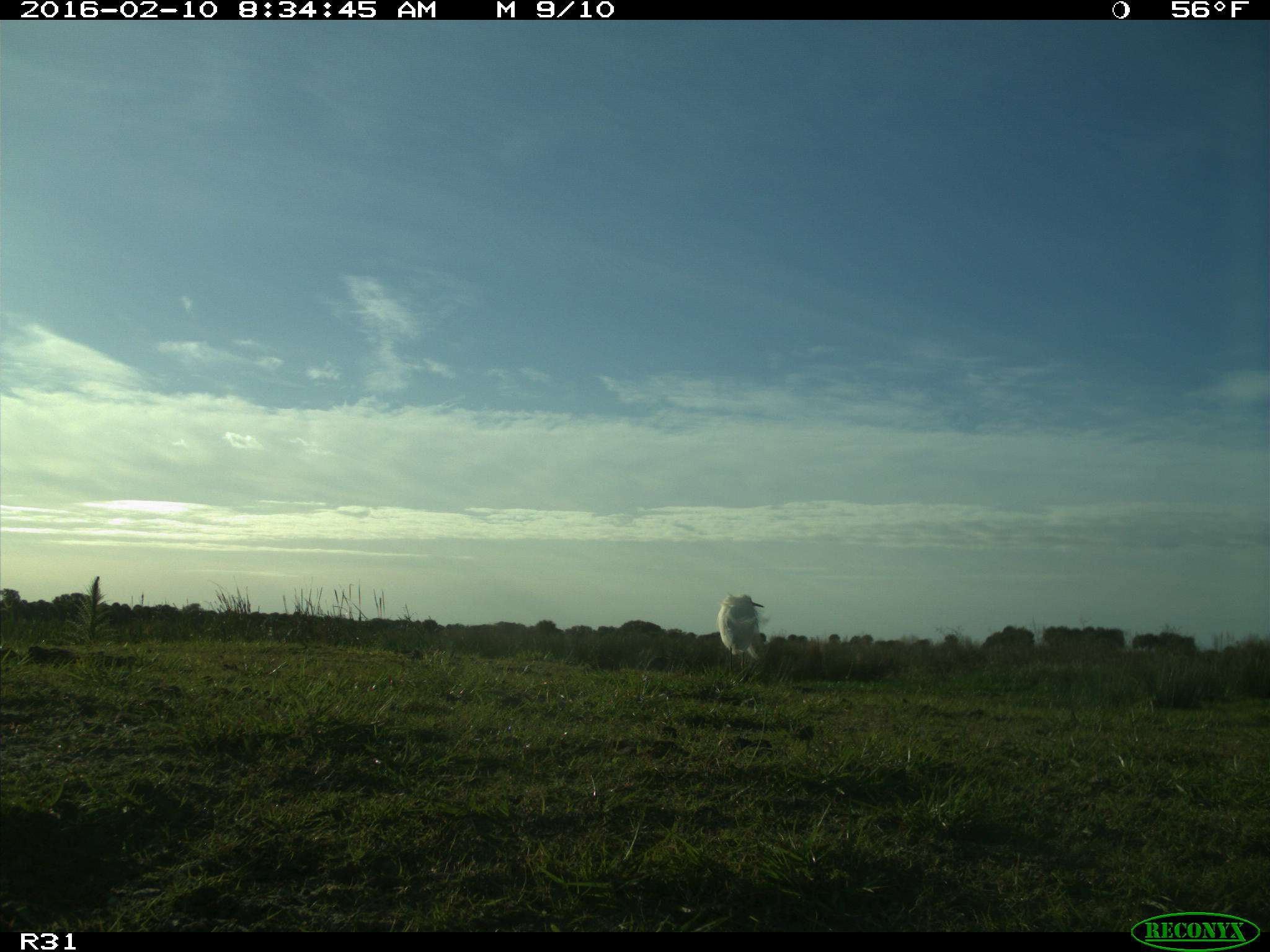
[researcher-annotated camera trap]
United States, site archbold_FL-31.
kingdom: Animalia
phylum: Chordata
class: Aves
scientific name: Aves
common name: birds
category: unidentified bird